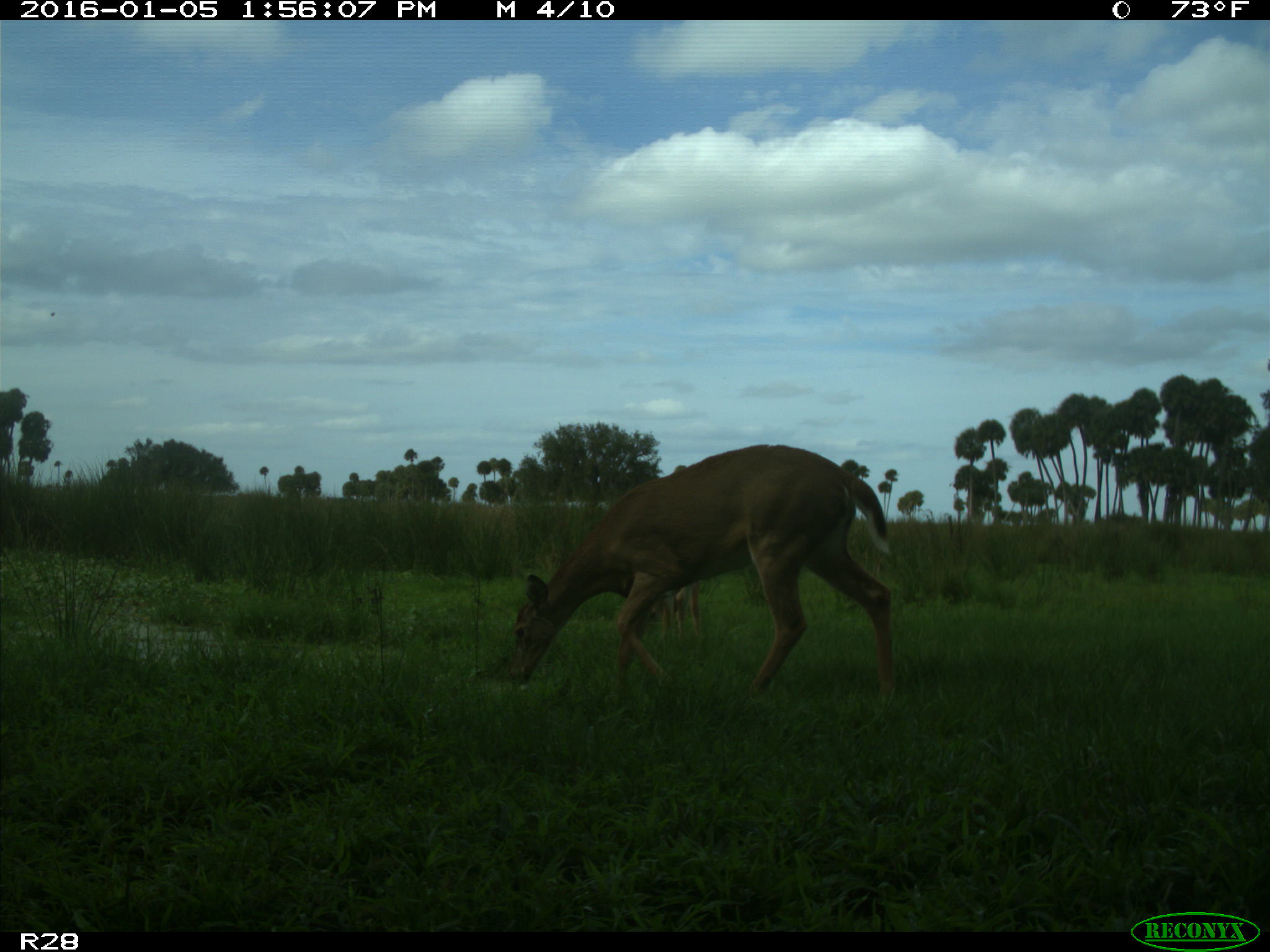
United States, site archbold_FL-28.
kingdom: Animalia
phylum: Chordata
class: Mammalia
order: Artiodactyla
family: Cervidae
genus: Odocoileus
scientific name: Odocoileus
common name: deer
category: unidentified deer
Unidentified deer (deer) (Odocoileus).